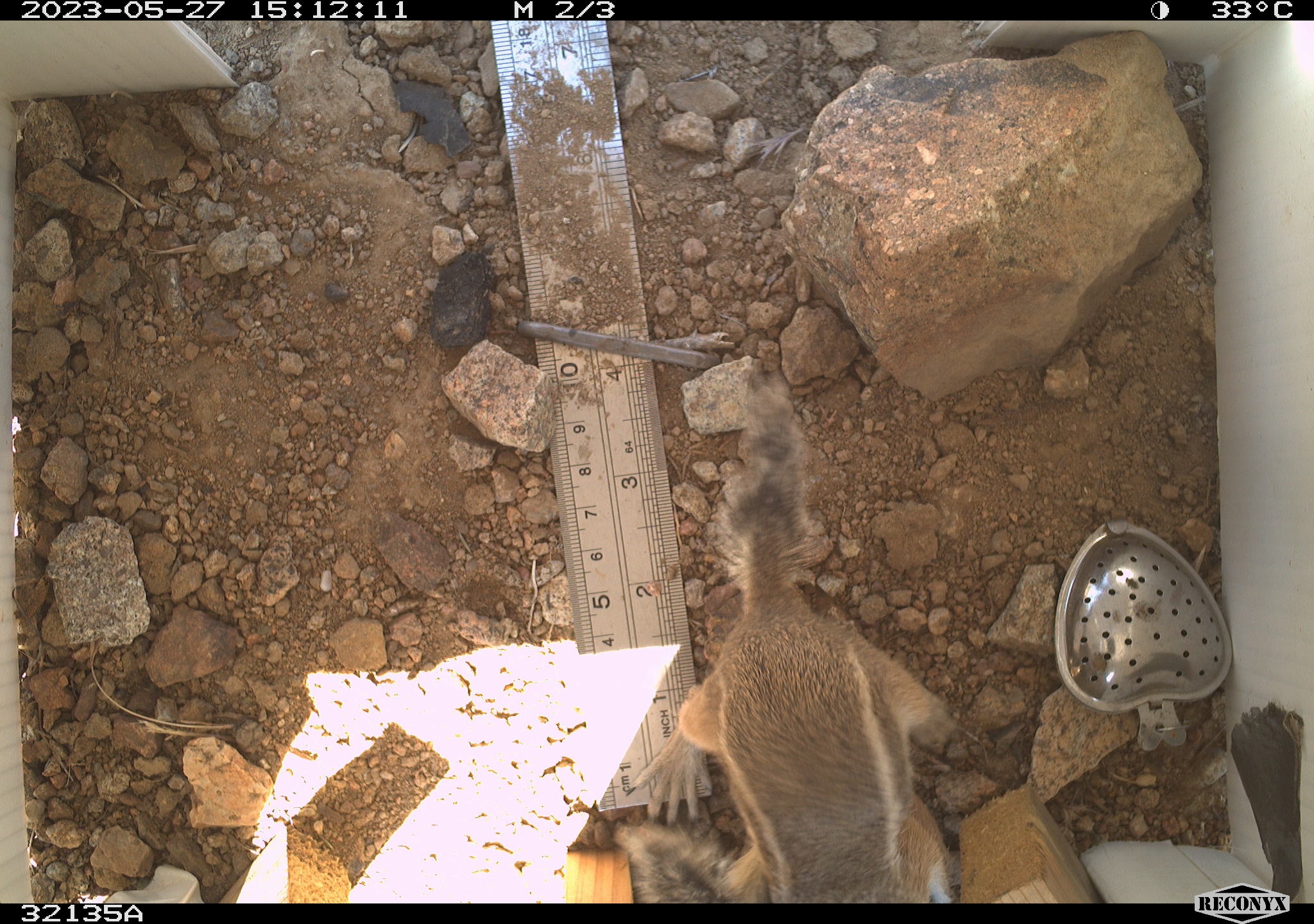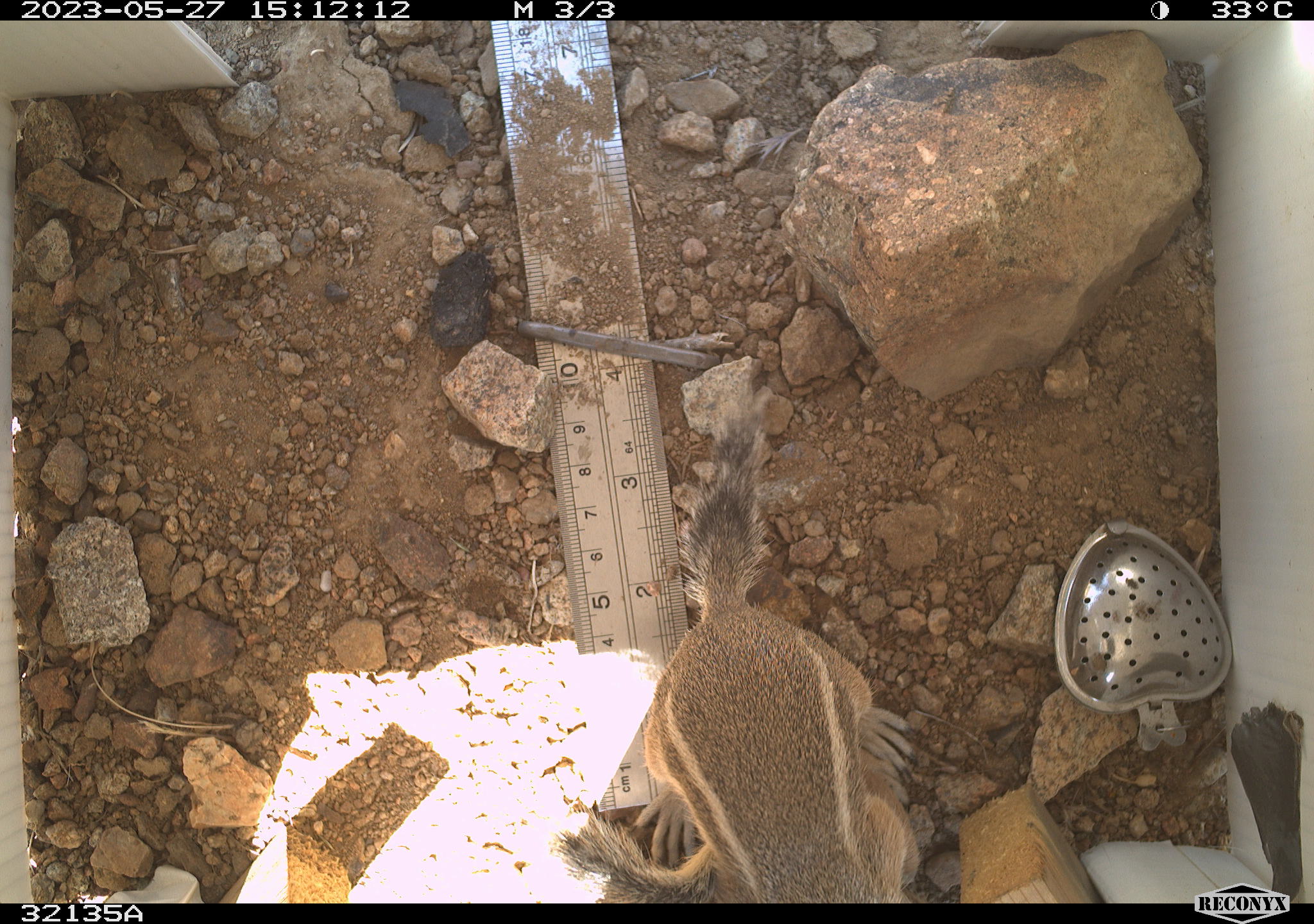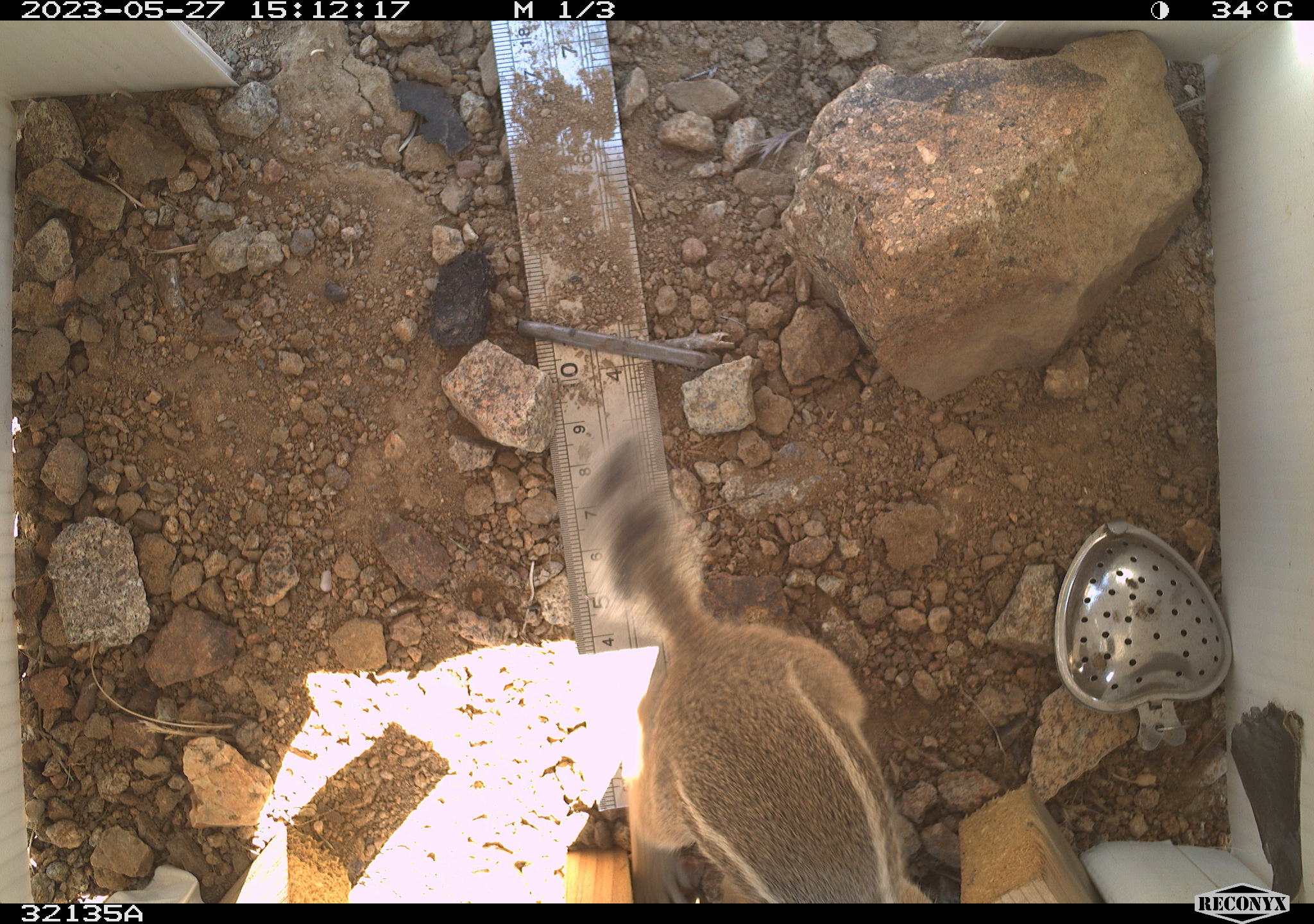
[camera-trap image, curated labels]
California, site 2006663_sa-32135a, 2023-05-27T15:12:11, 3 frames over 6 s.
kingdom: Animalia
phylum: Chordata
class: Mammalia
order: Rodentia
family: Sciuridae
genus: Ammospermophilus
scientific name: Ammospermophilus leucurus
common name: white-tailed antelope squirrel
White-tailed antelope squirrel (Ammospermophilus leucurus).